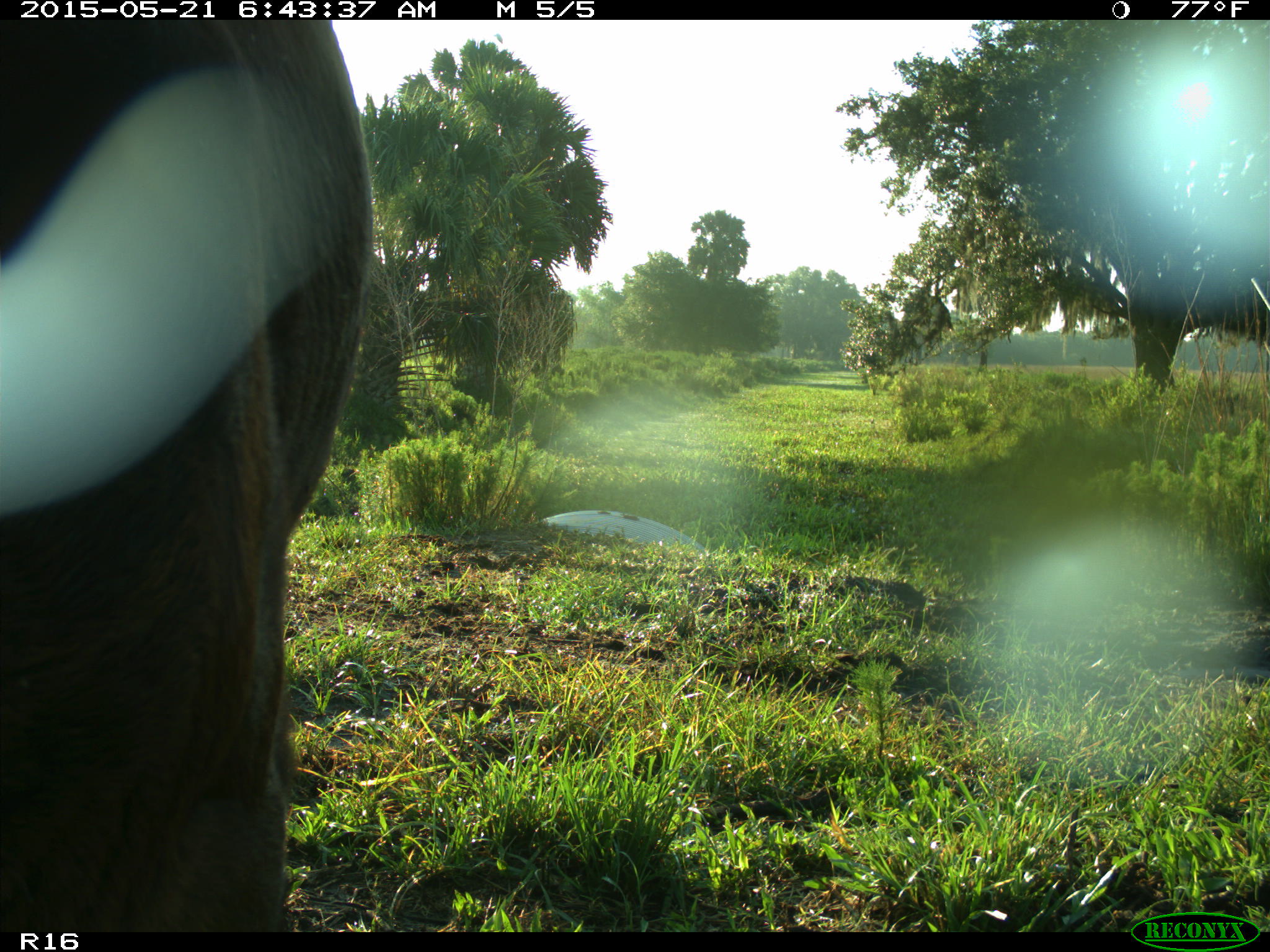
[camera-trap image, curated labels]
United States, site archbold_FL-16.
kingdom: Animalia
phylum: Chordata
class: Mammalia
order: Artiodactyla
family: Bovidae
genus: Bos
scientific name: Bos taurus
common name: domestic cow